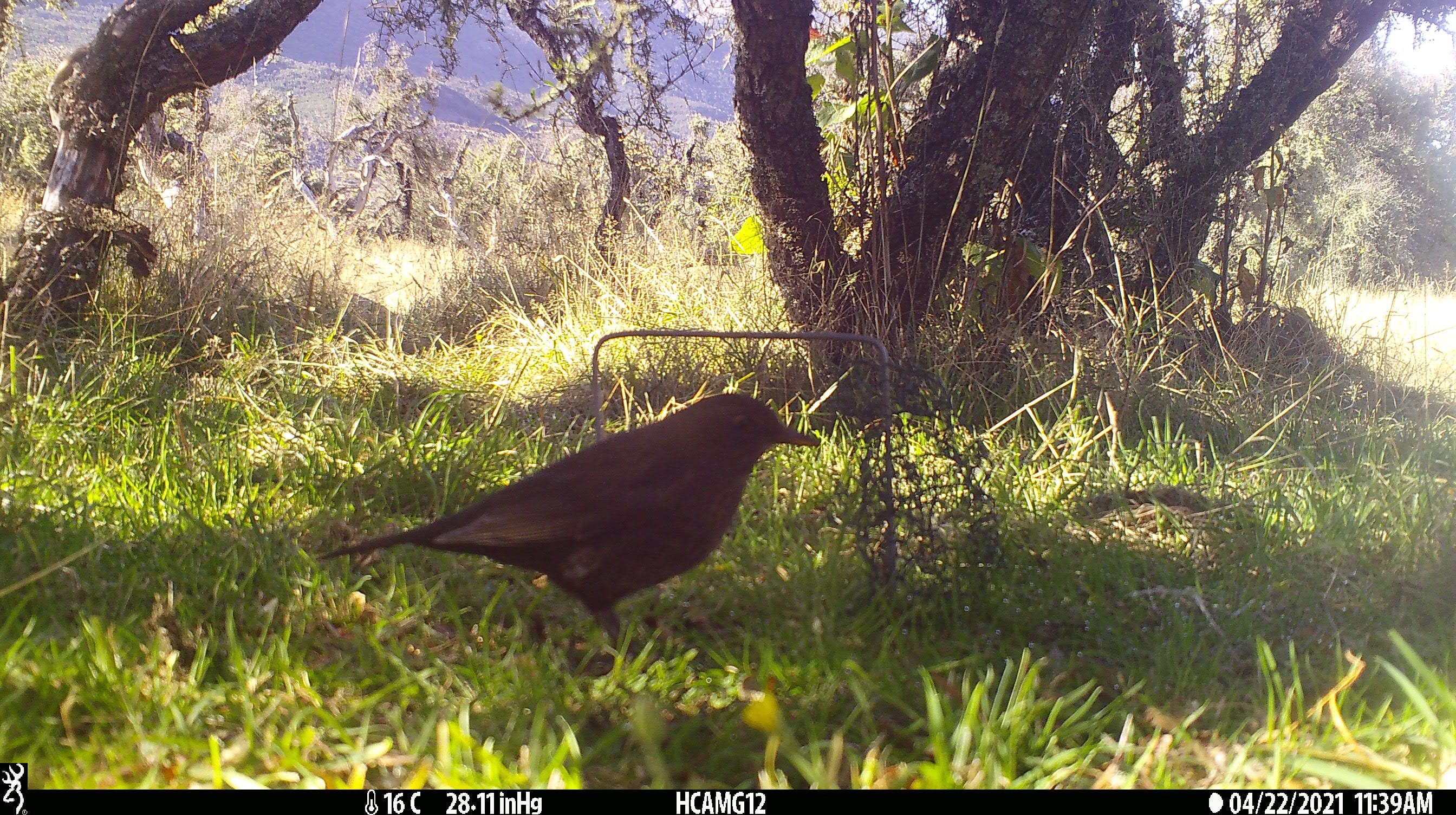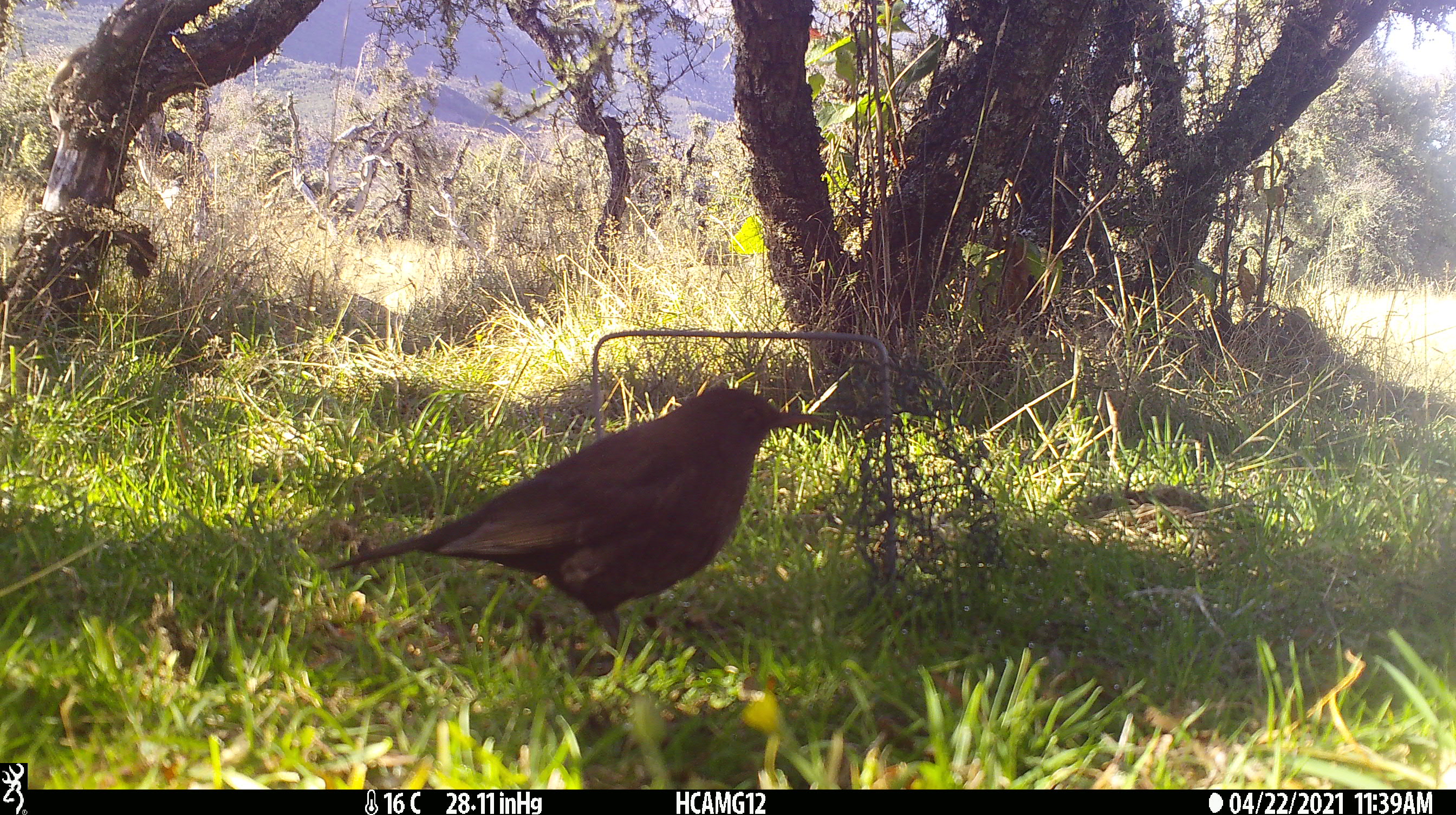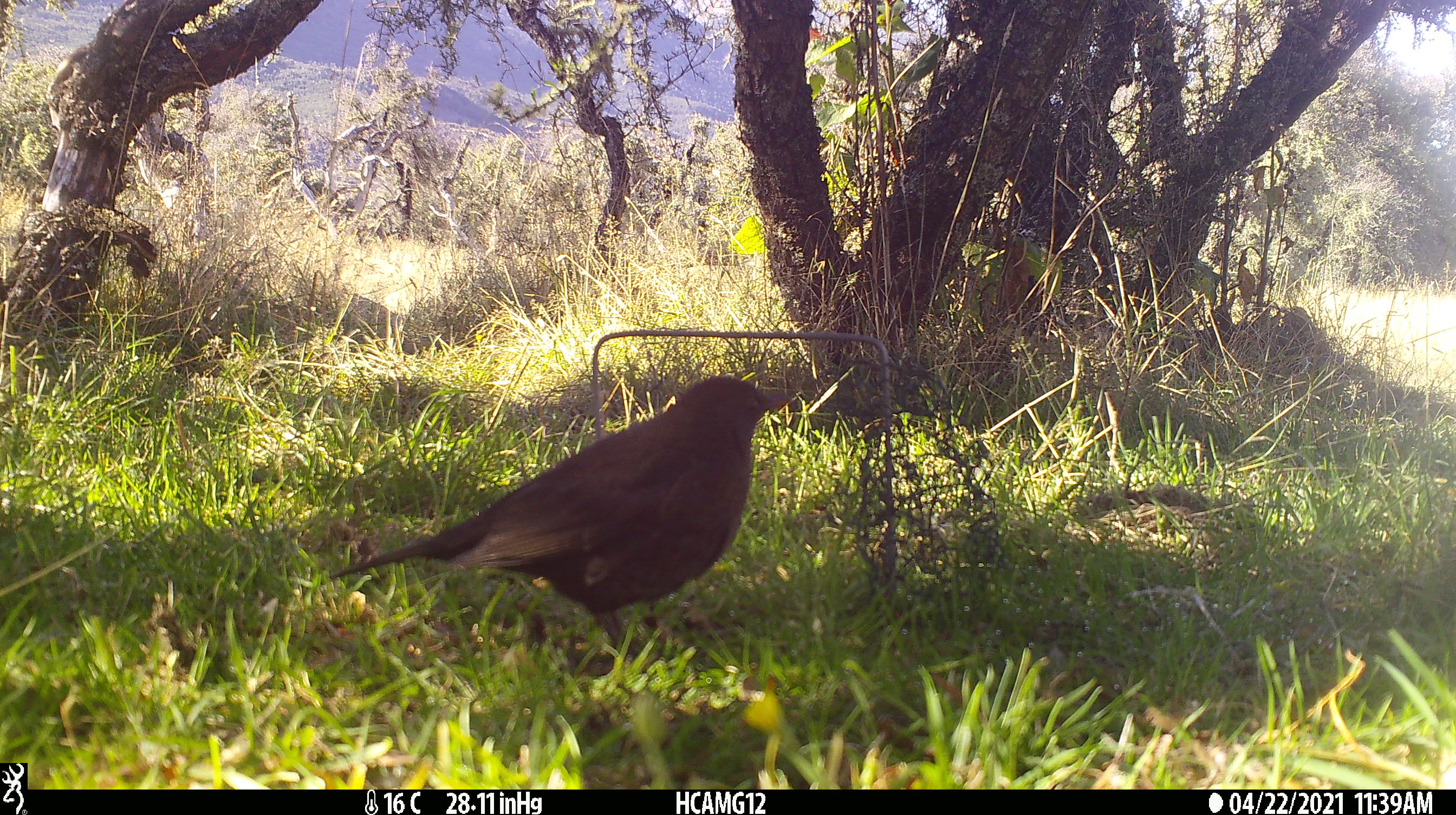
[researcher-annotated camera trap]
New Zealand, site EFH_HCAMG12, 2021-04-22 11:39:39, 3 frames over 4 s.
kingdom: Animalia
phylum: Chordata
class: Aves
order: Passeriformes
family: Turdidae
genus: Turdus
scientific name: Turdus merula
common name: eurasian blackbird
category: blackbird